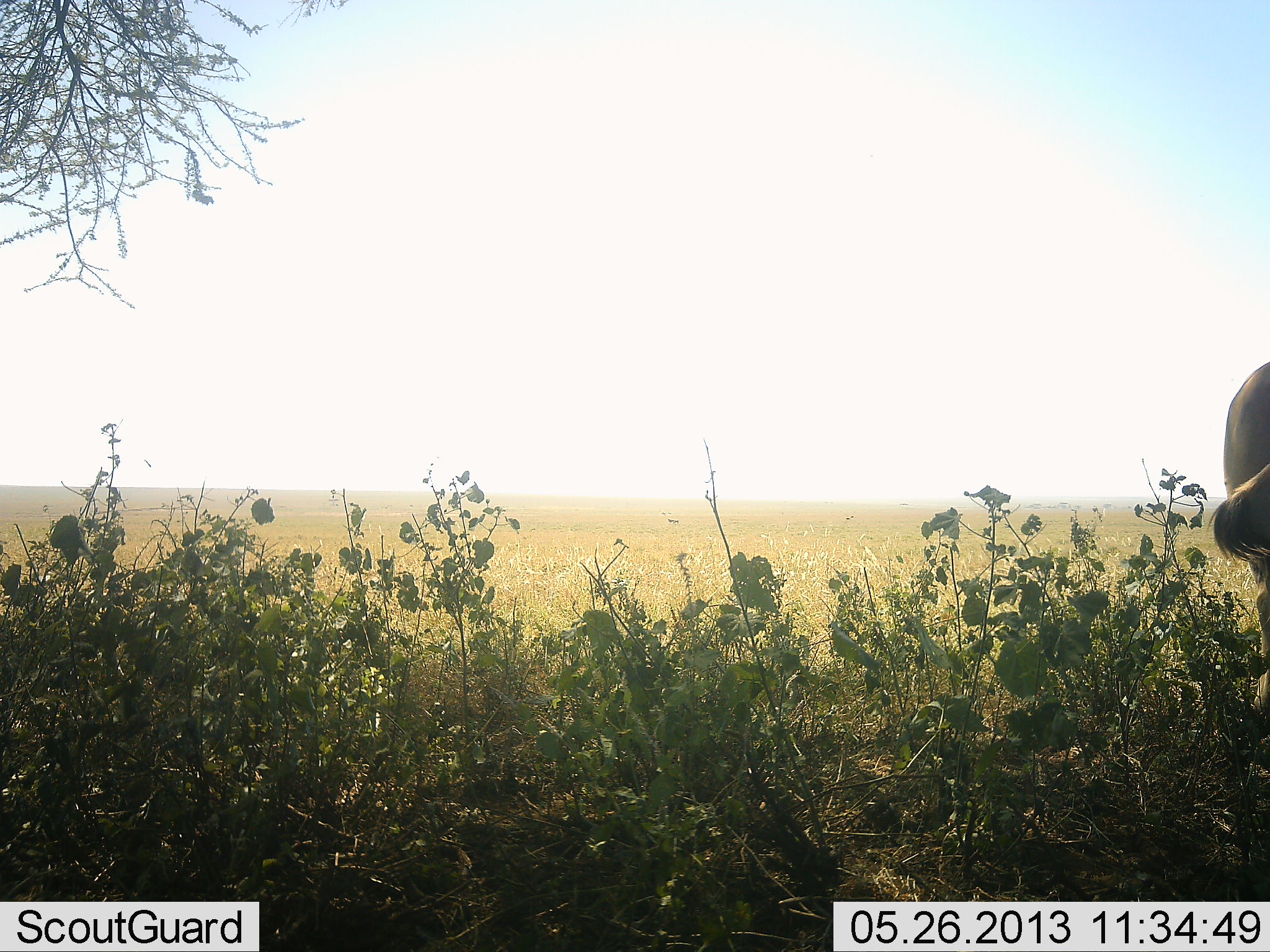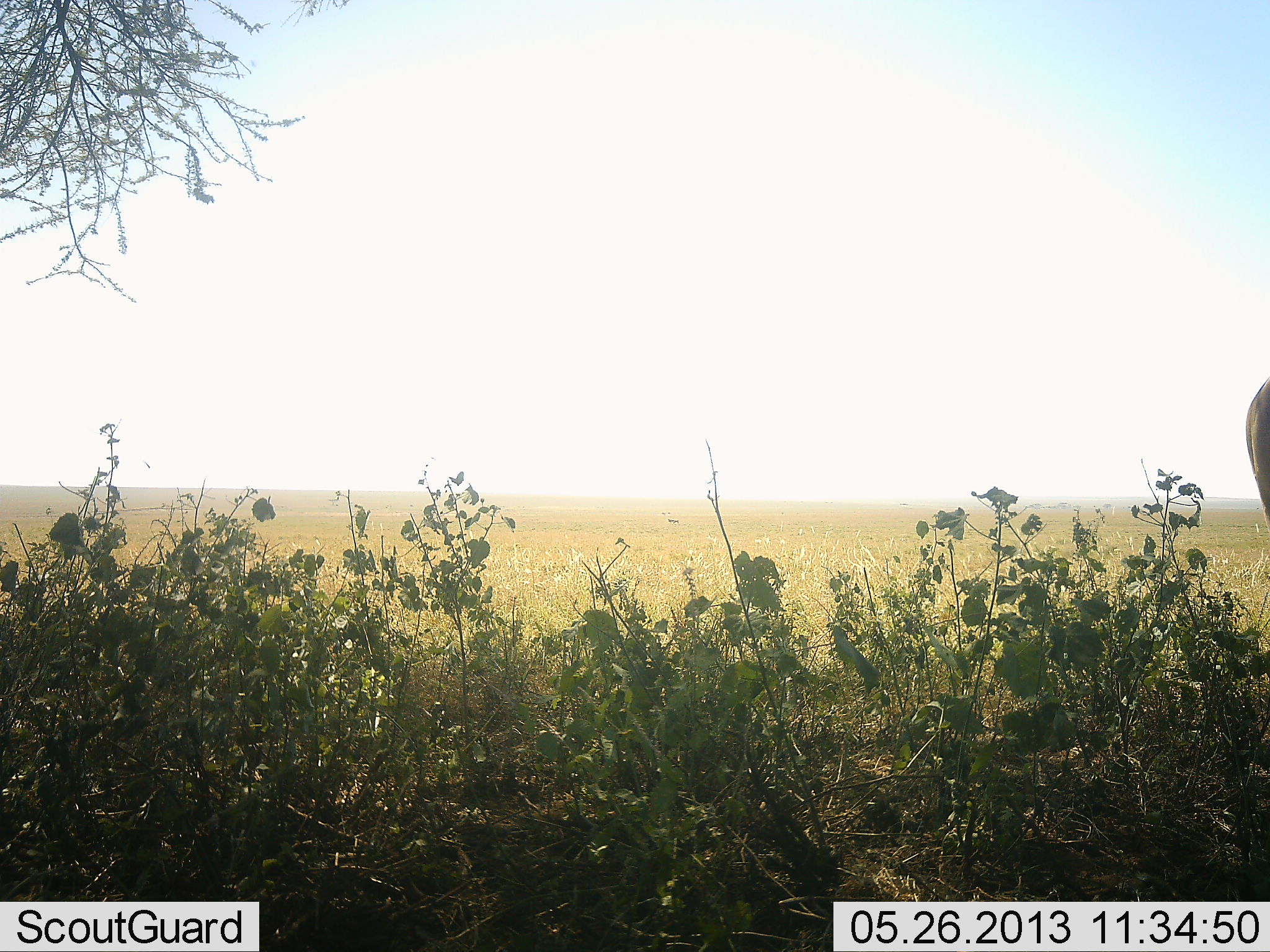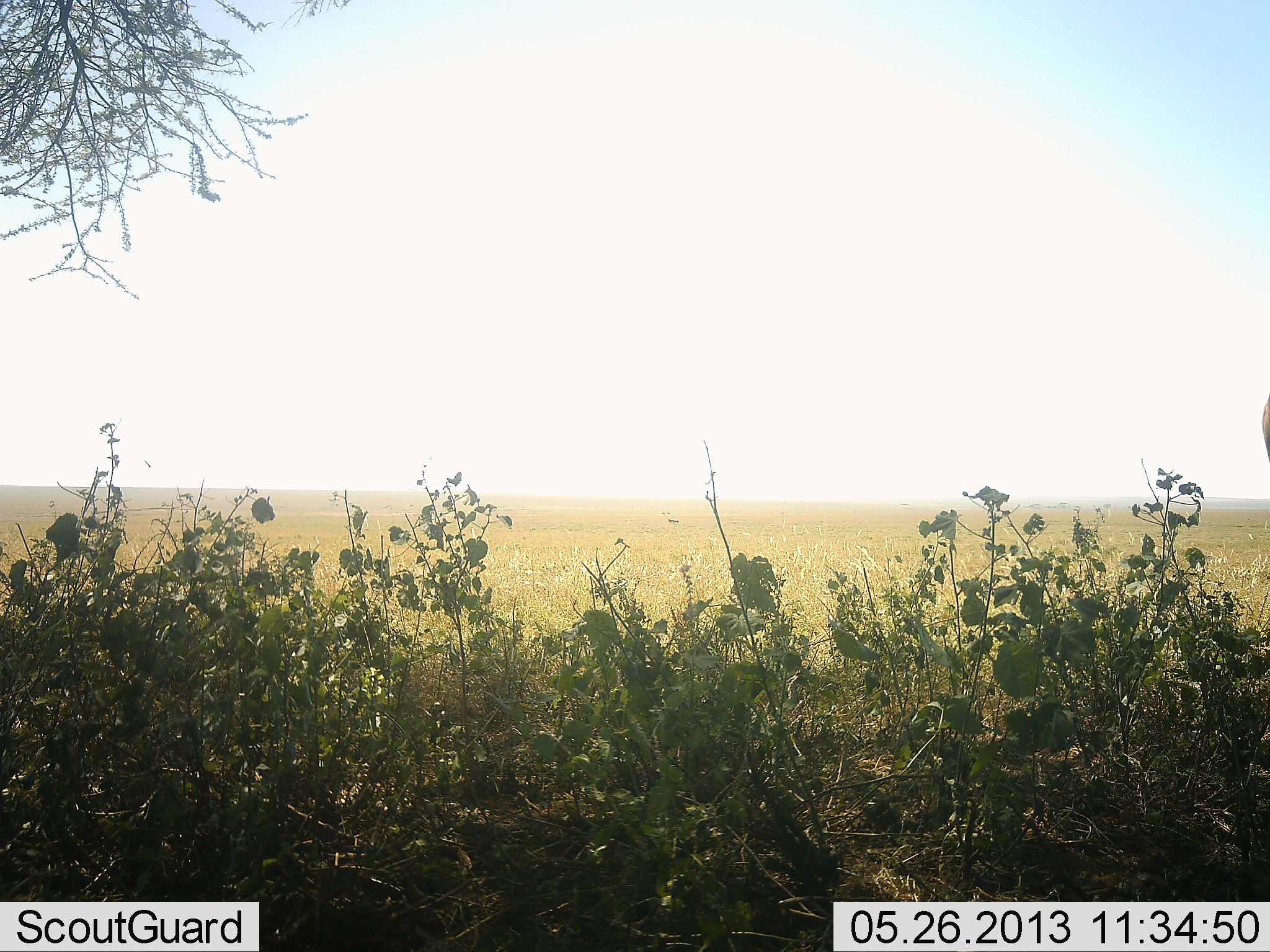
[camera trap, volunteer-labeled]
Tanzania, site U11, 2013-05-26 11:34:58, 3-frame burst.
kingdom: Animalia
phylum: Chordata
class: Mammalia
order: Artiodactyla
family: Bovidae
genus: Tragelaphus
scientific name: Tragelaphus oryx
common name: eland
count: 1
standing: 88%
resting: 0%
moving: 12%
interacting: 0%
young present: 0%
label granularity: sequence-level